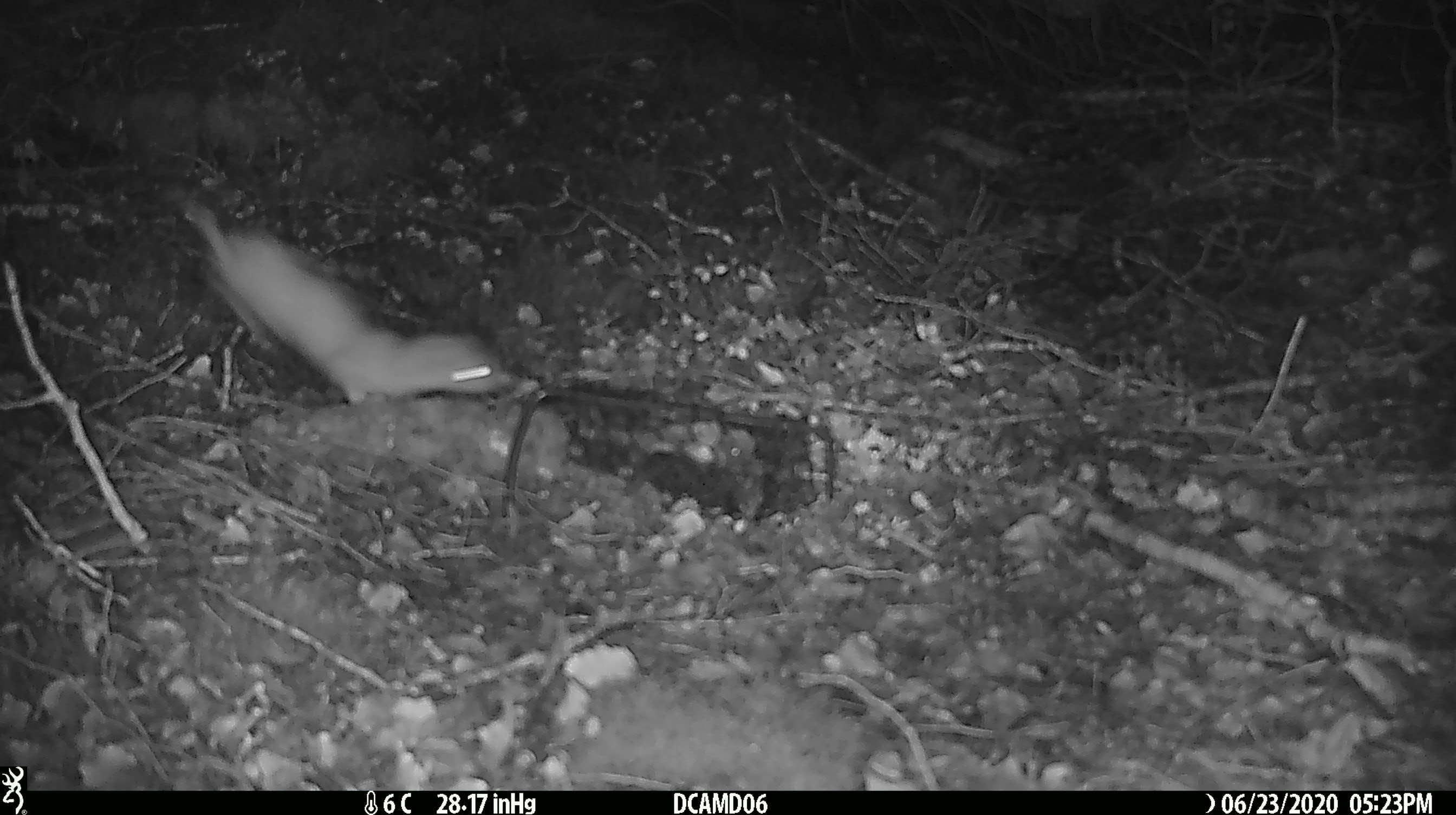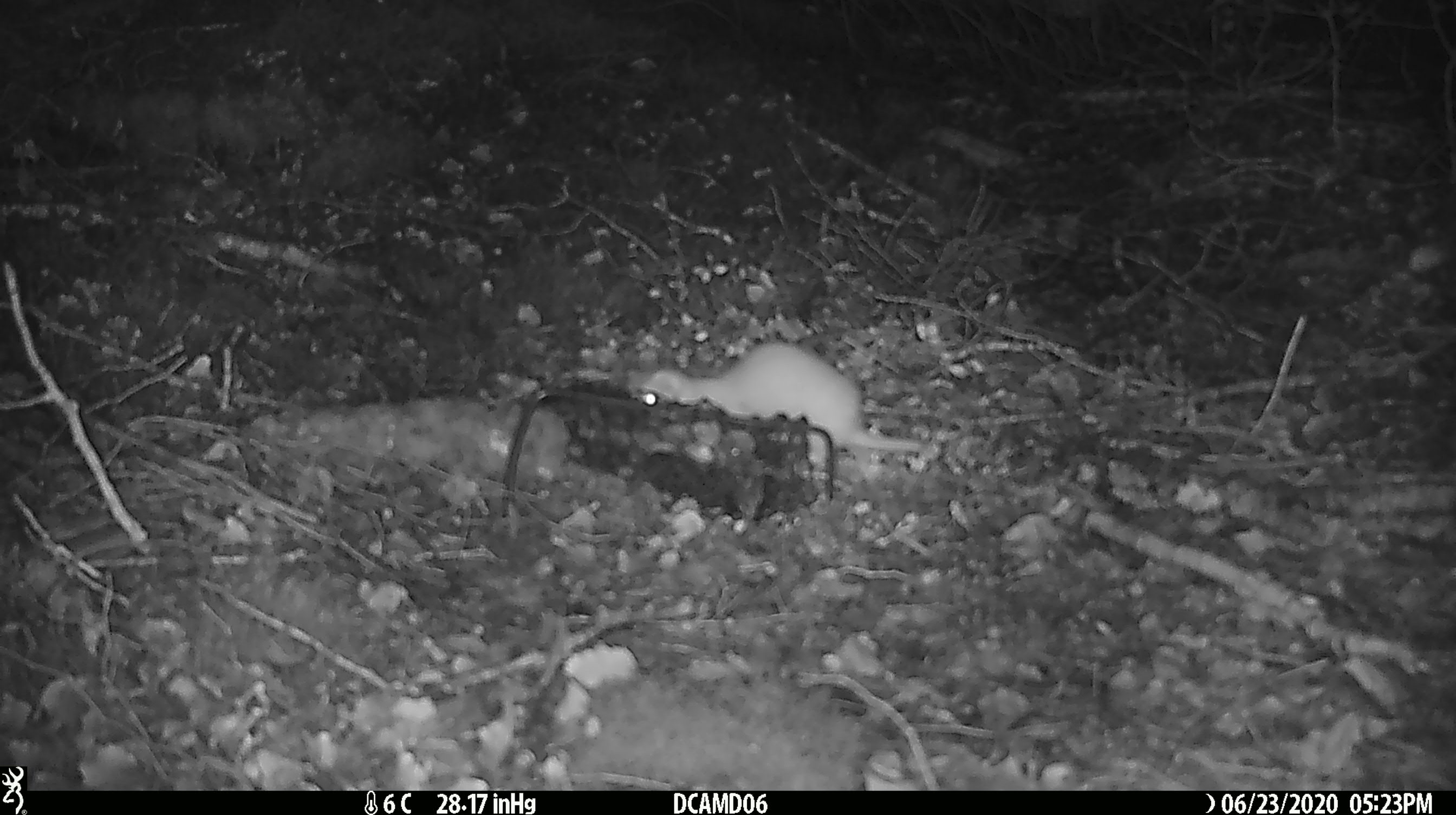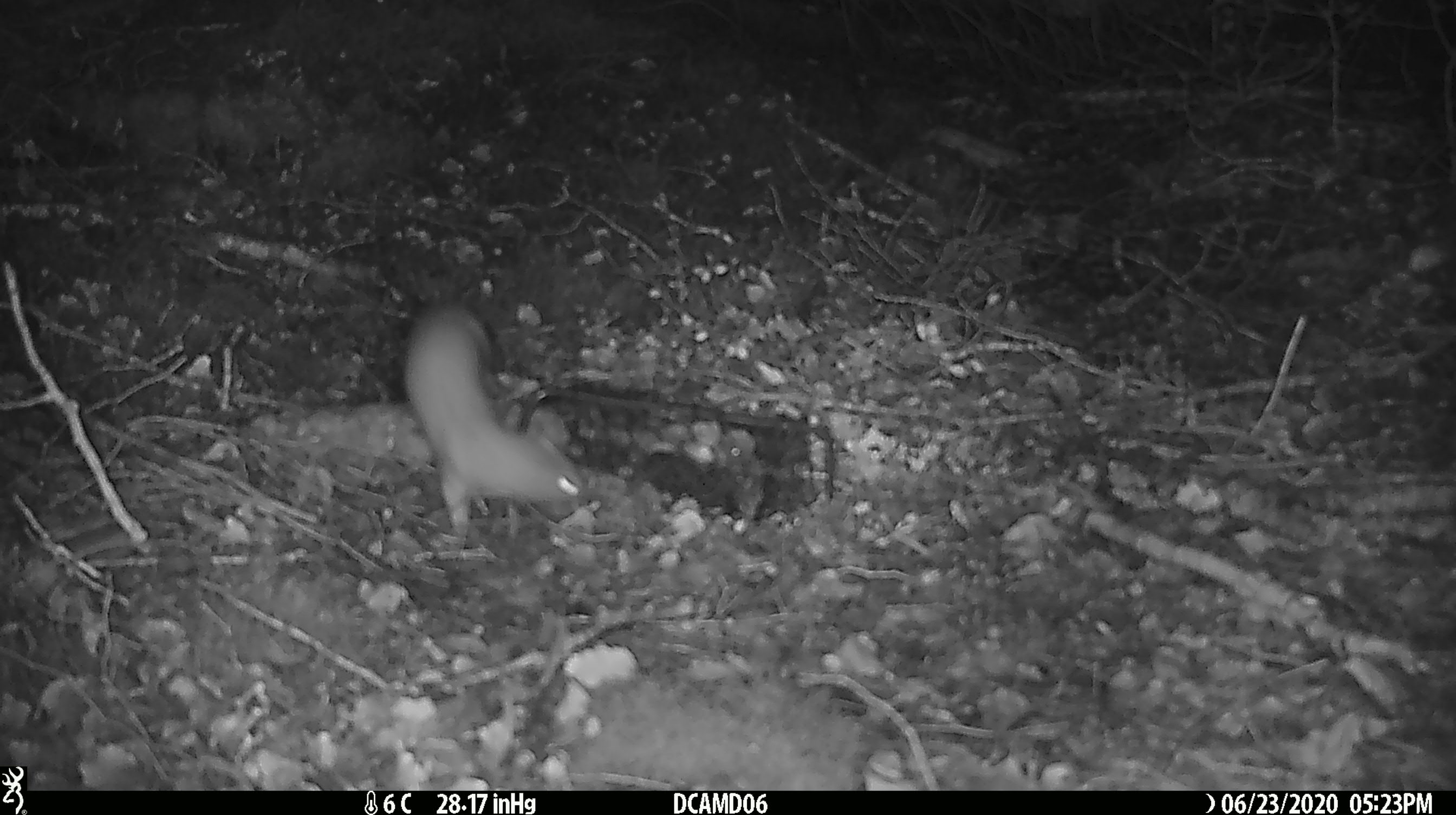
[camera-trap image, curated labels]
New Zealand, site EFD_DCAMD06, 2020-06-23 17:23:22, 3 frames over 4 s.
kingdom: Animalia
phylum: Chordata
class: Mammalia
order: Carnivora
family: Mustelidae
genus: Mustela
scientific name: Mustela nivalis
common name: least weasel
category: weasel